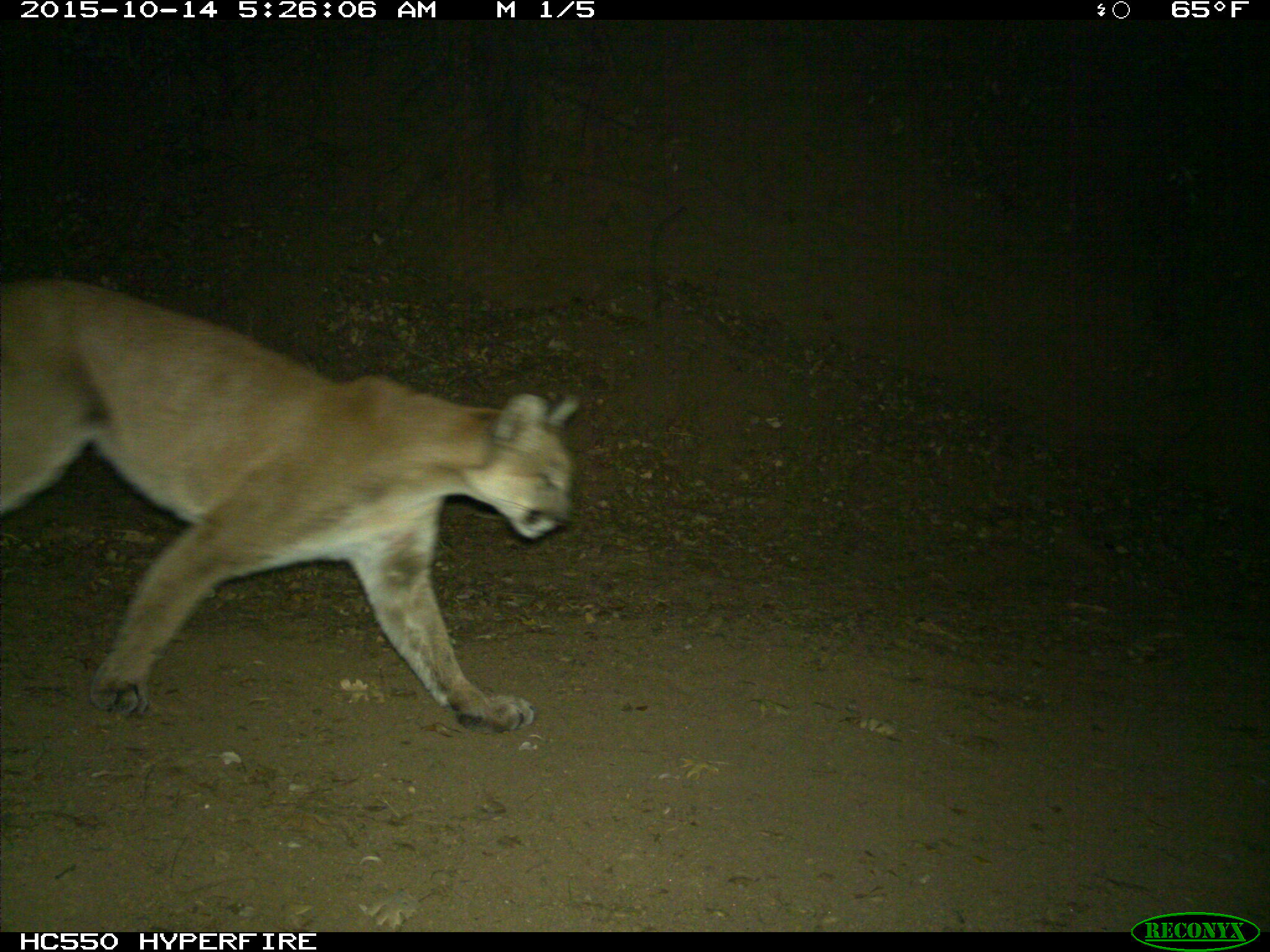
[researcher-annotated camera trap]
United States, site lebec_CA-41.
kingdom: Animalia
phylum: Chordata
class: Mammalia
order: Carnivora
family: Felidae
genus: Puma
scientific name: Puma concolor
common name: mountain lion